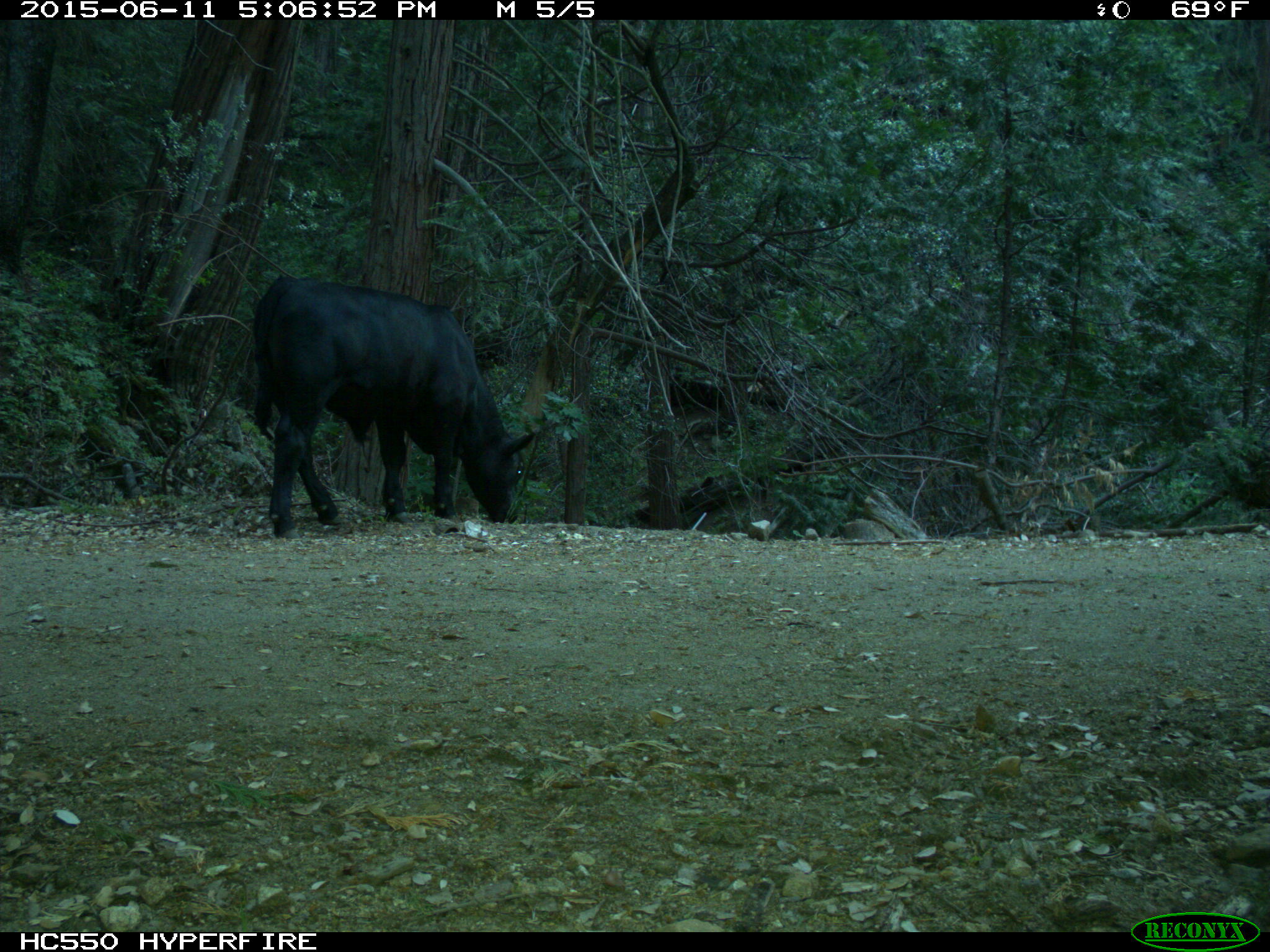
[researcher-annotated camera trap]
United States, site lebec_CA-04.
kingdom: Animalia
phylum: Chordata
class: Mammalia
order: Artiodactyla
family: Bovidae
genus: Bos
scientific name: Bos taurus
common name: domestic cow